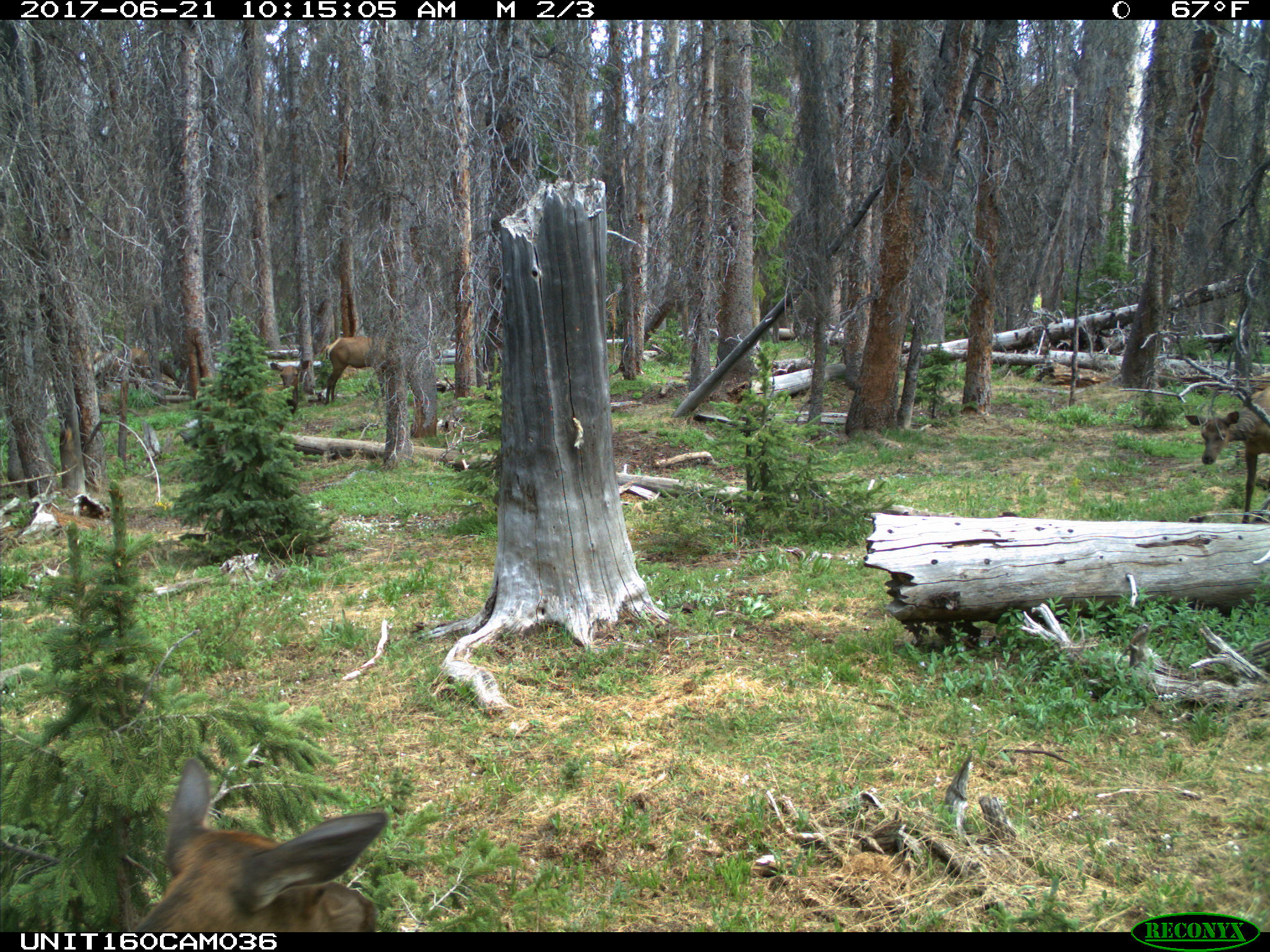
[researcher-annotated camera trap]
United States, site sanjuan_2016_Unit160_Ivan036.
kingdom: Animalia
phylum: Chordata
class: Mammalia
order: Artiodactyla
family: Cervidae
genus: Cervus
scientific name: Cervus elaphus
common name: red deer